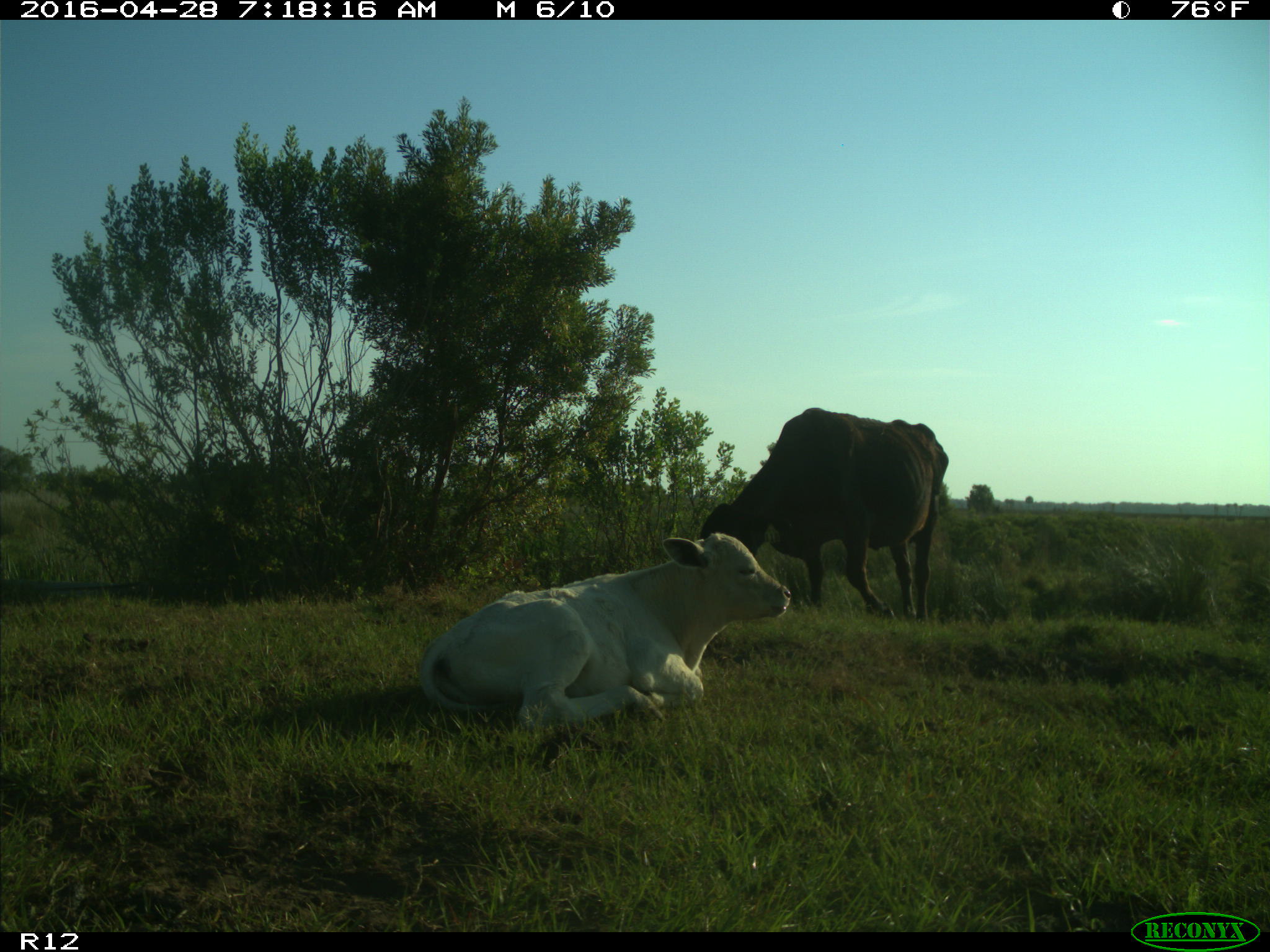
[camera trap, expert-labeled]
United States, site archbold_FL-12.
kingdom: Animalia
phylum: Chordata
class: Mammalia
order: Artiodactyla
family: Bovidae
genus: Bos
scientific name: Bos taurus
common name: domestic cow